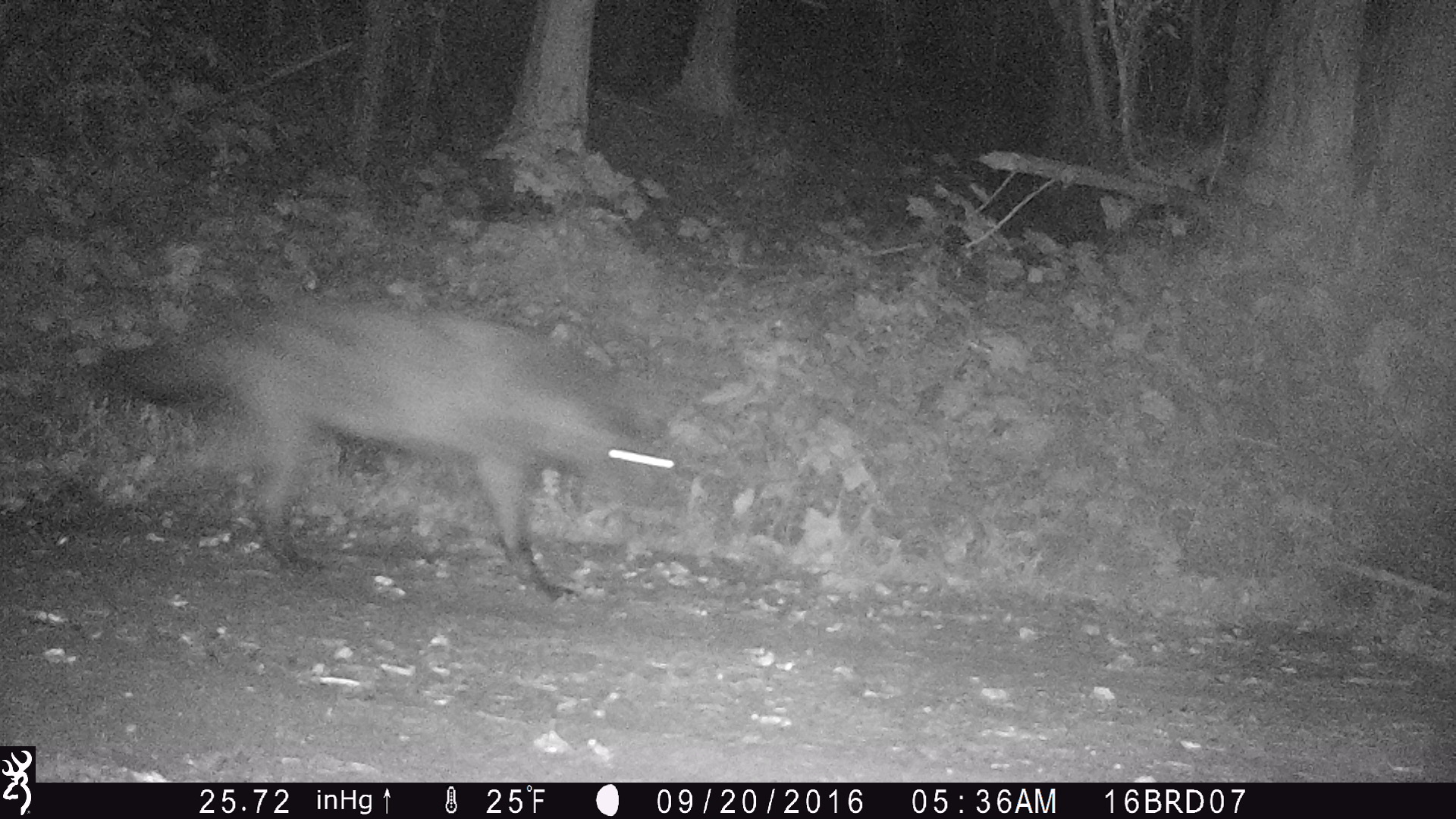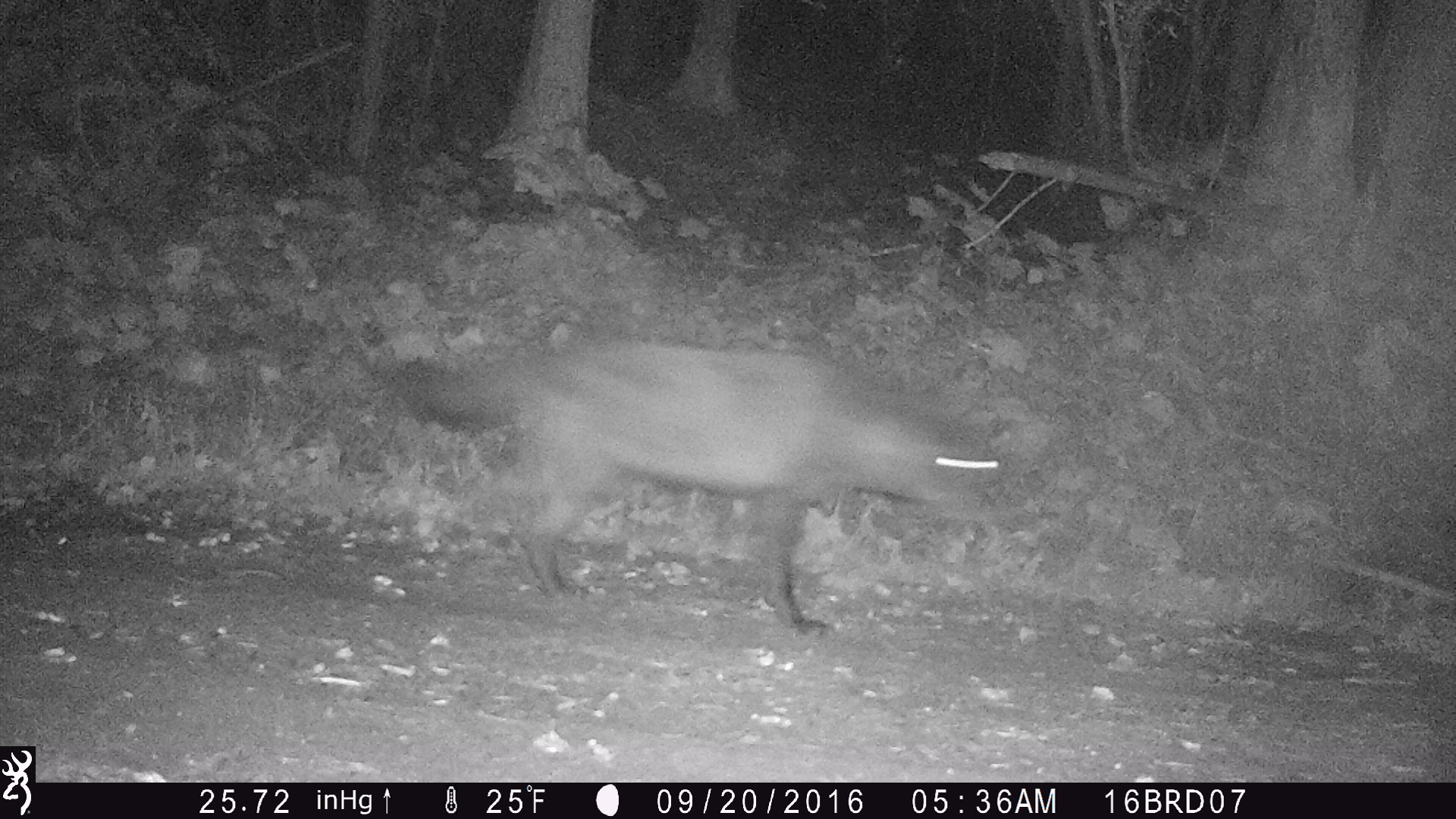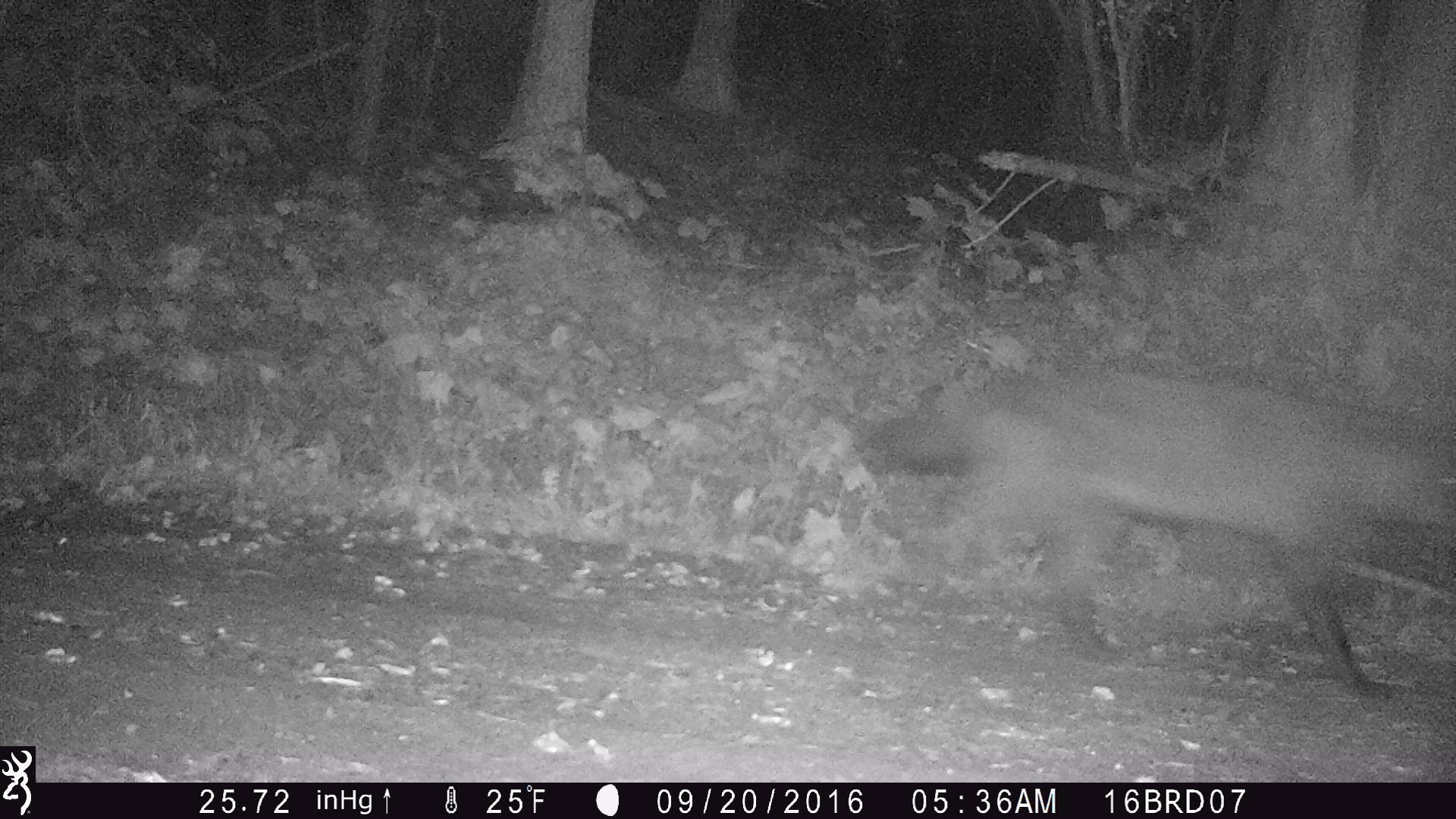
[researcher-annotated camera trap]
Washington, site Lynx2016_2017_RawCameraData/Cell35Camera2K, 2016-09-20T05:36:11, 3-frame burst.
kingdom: Animalia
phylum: Chordata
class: Mammalia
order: Carnivora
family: Canidae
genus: Canis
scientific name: Canis lupus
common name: gray wolf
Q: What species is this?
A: Canis lupus (gray wolf).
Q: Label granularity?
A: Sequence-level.